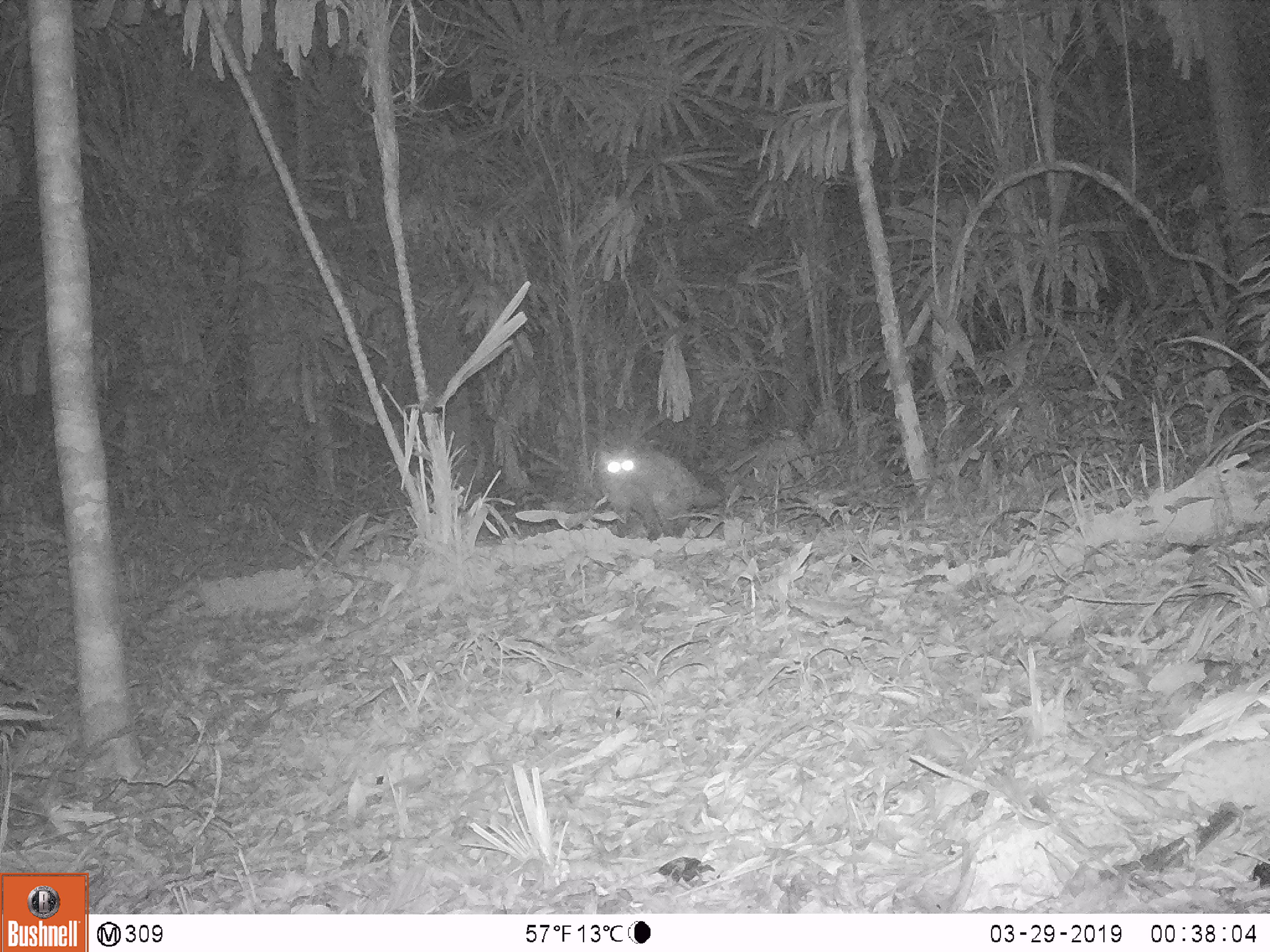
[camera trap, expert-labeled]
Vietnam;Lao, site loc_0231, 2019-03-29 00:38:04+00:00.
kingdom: Animalia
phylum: Chordata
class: Mammalia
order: Carnivora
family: Viverridae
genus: Paradoxurus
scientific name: Paradoxurus hermaphroditus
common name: common palm civet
Common palm civet (Paradoxurus hermaphroditus). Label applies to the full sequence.